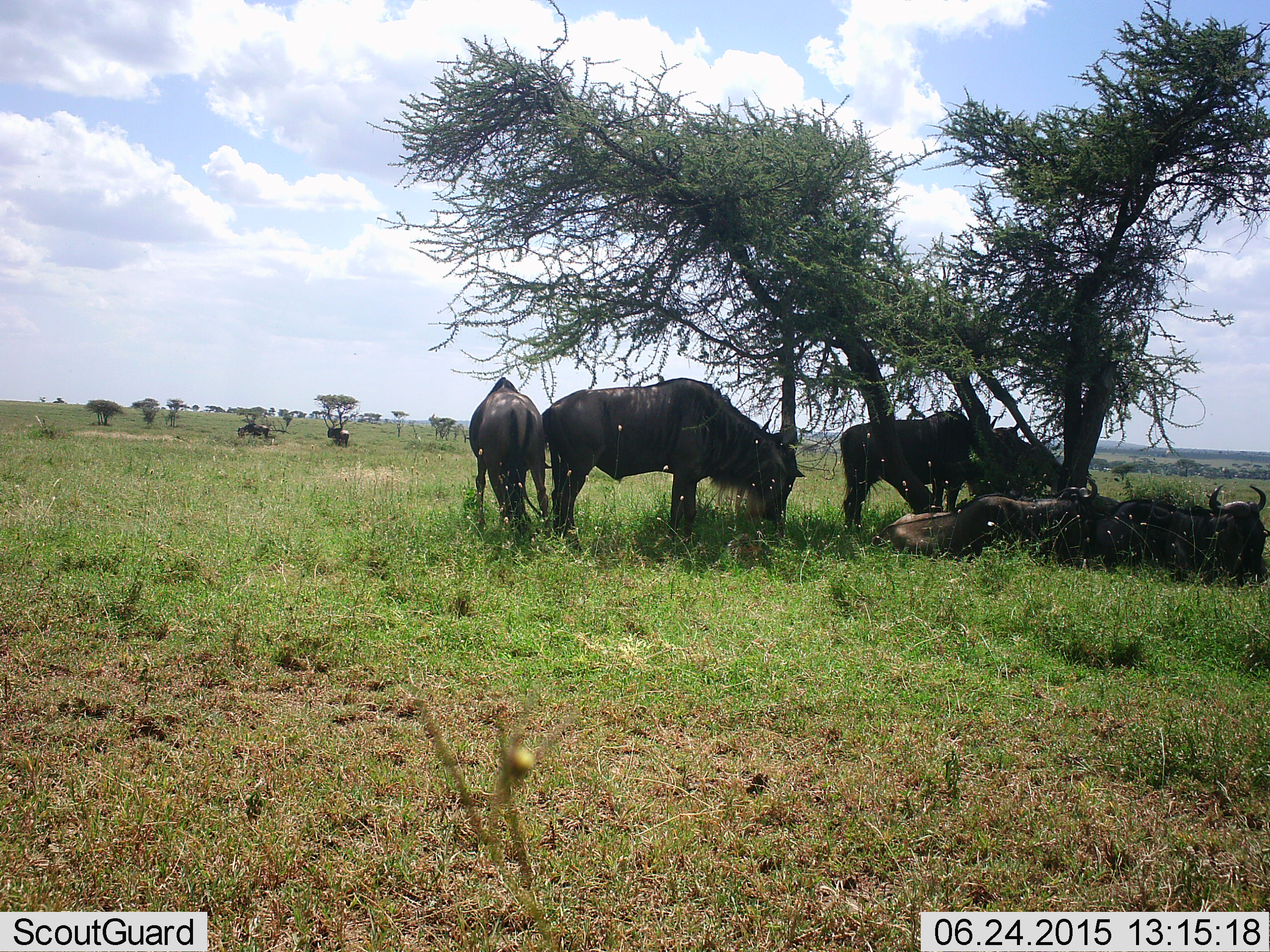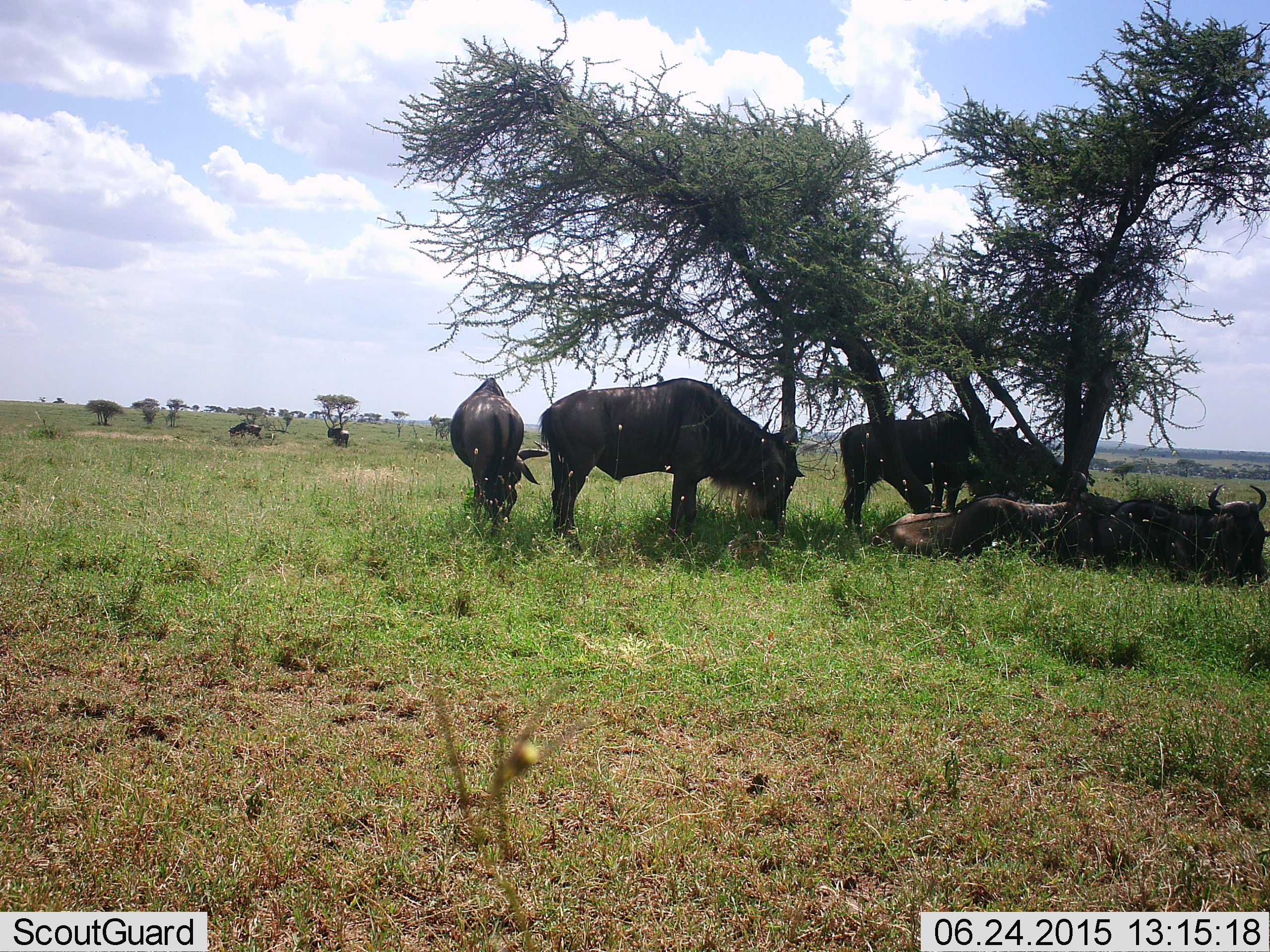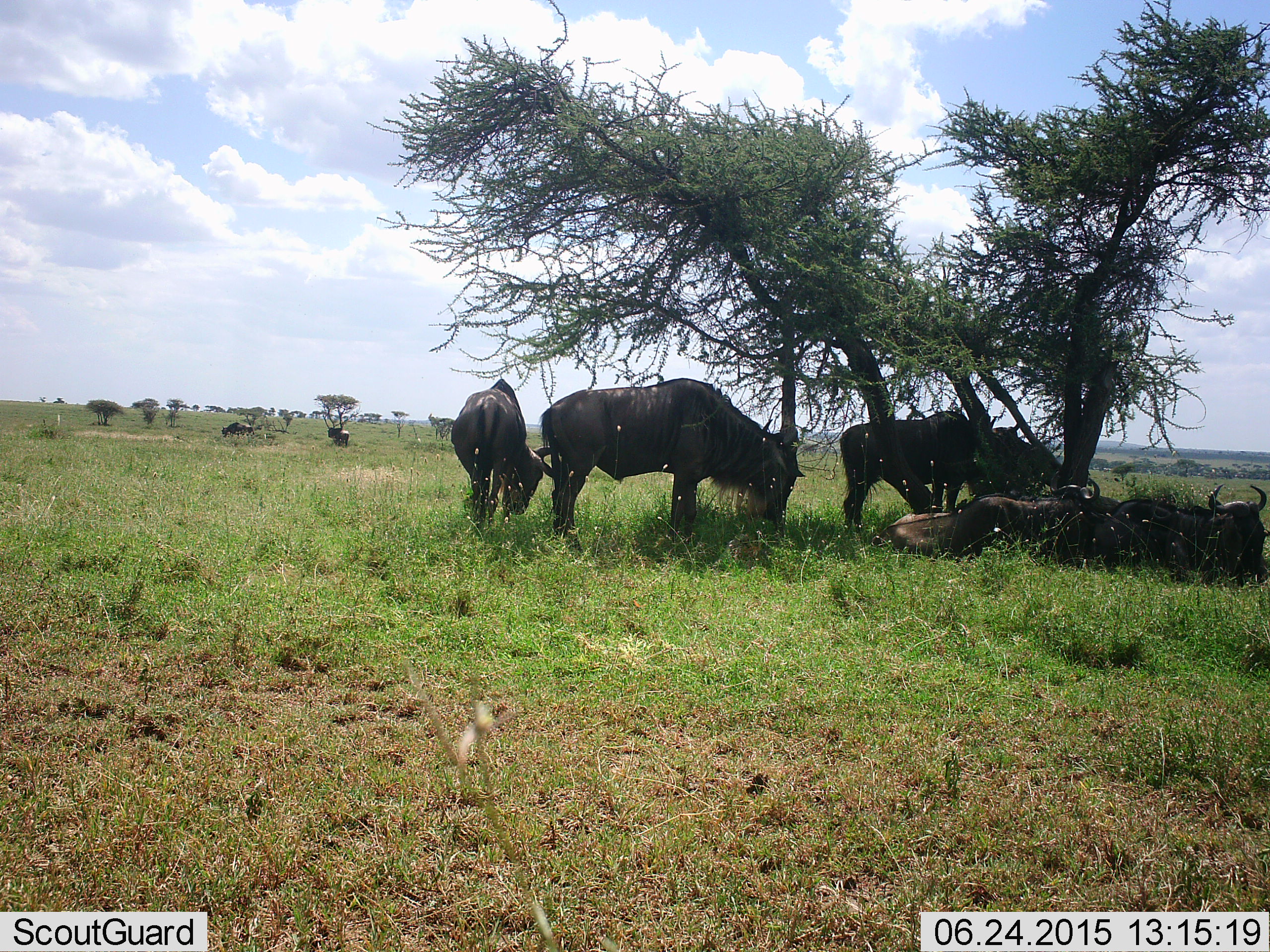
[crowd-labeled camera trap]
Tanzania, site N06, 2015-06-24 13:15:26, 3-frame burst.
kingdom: Animalia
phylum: Chordata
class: Mammalia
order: Artiodactyla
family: Bovidae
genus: Connochaetes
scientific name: Connochaetes taurinus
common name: blue wildebeest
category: wildebeest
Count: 7.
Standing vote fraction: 50%.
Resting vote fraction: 70%.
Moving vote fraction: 30%.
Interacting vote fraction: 0%.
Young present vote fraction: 0%.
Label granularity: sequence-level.